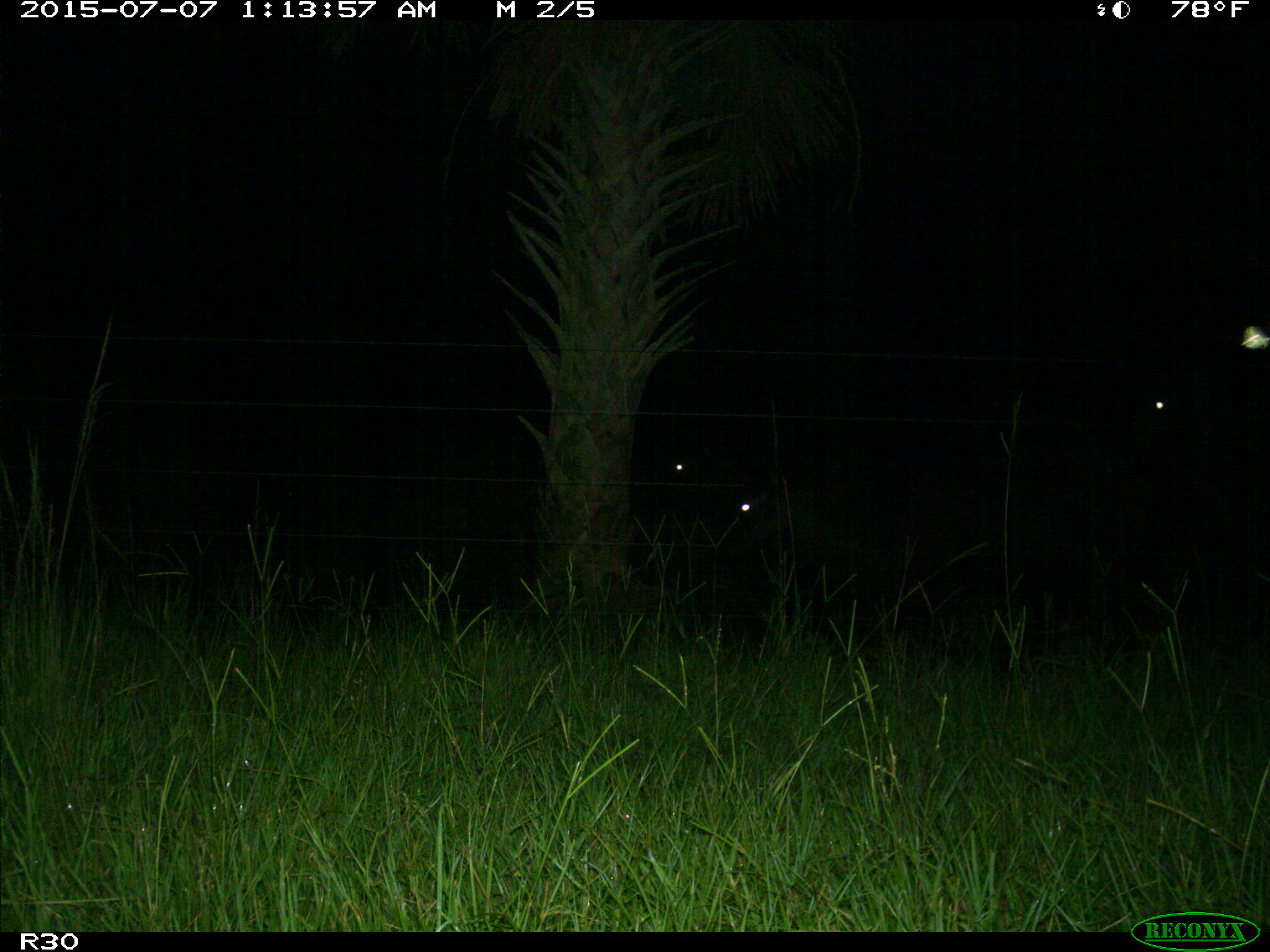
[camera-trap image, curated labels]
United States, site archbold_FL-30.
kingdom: Animalia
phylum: Chordata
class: Mammalia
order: Artiodactyla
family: Bovidae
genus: Bos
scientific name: Bos taurus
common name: domestic cow